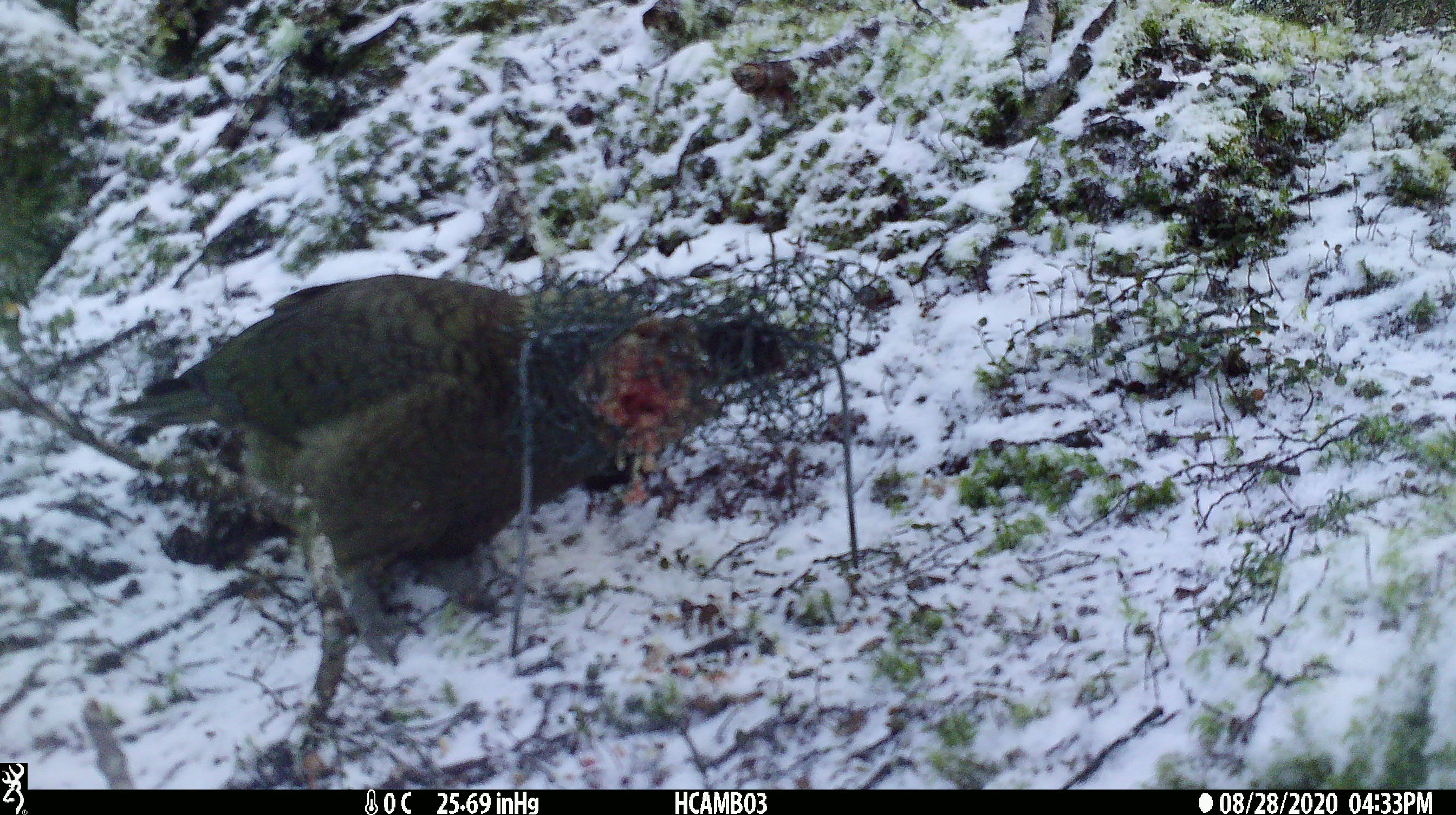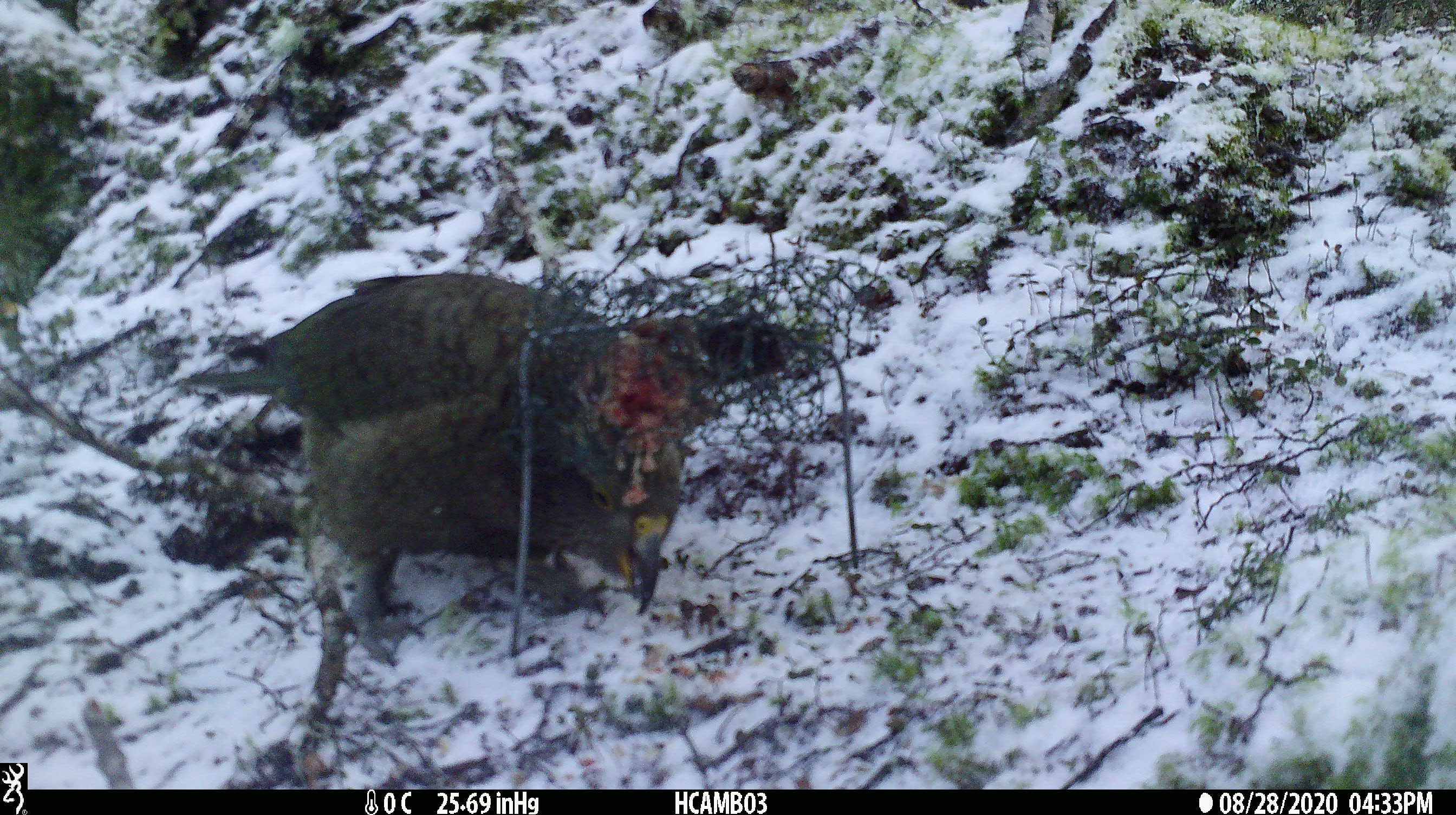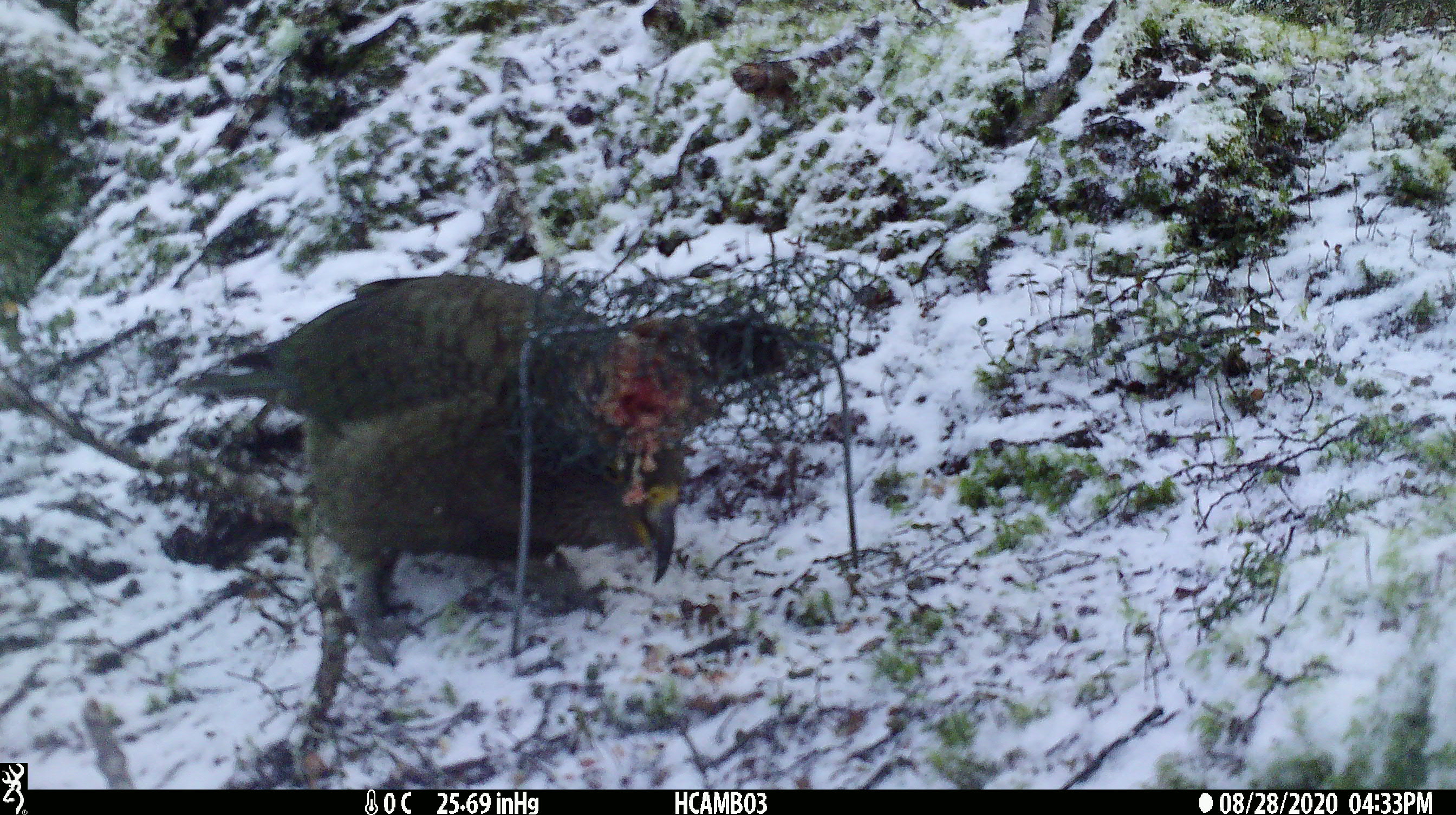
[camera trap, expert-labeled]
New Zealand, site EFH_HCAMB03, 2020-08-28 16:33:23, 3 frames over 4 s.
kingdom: Animalia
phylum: Chordata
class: Aves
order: Psittaciformes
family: Strigopidae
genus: Nestor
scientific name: Nestor notabilis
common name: kea